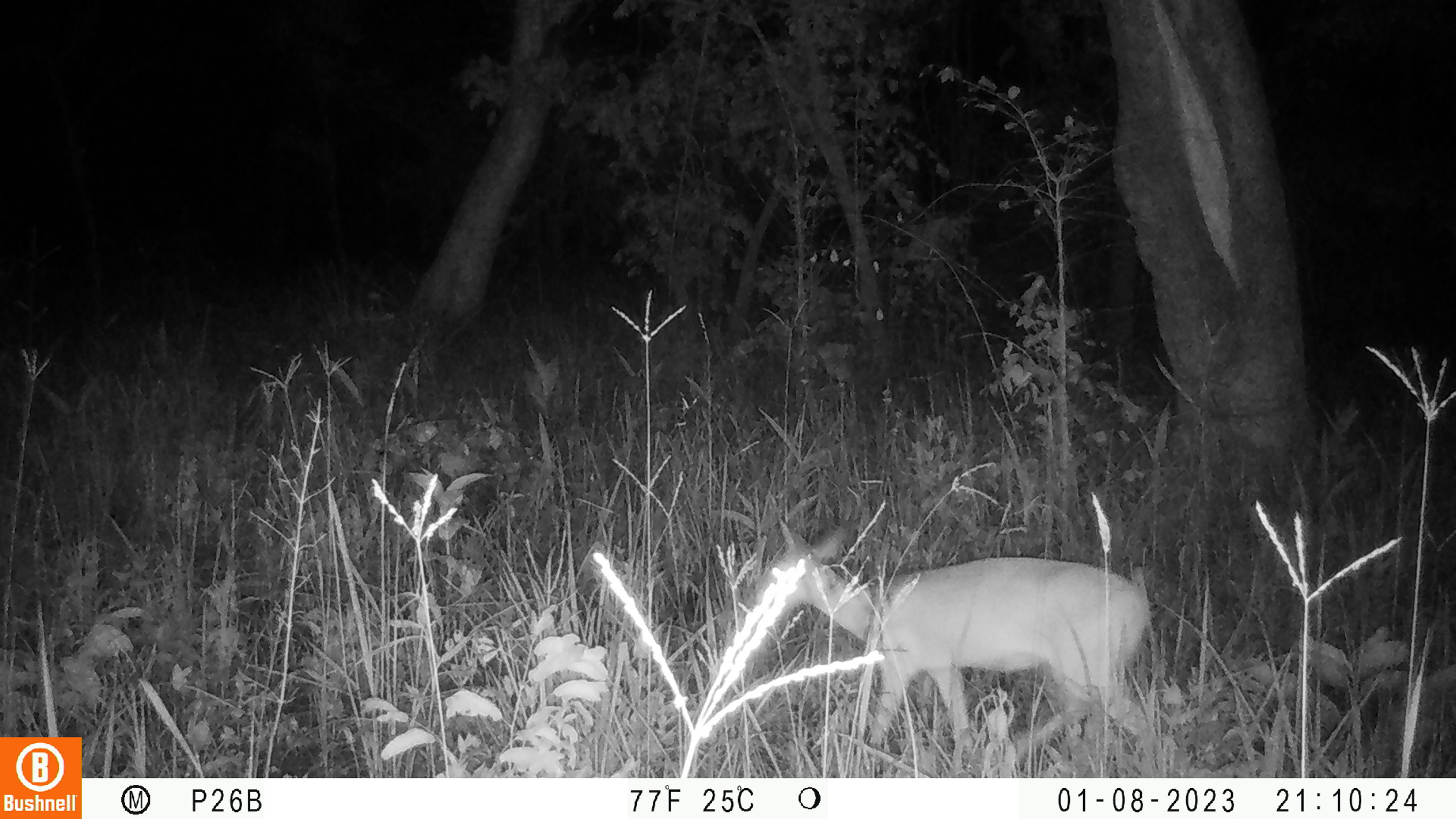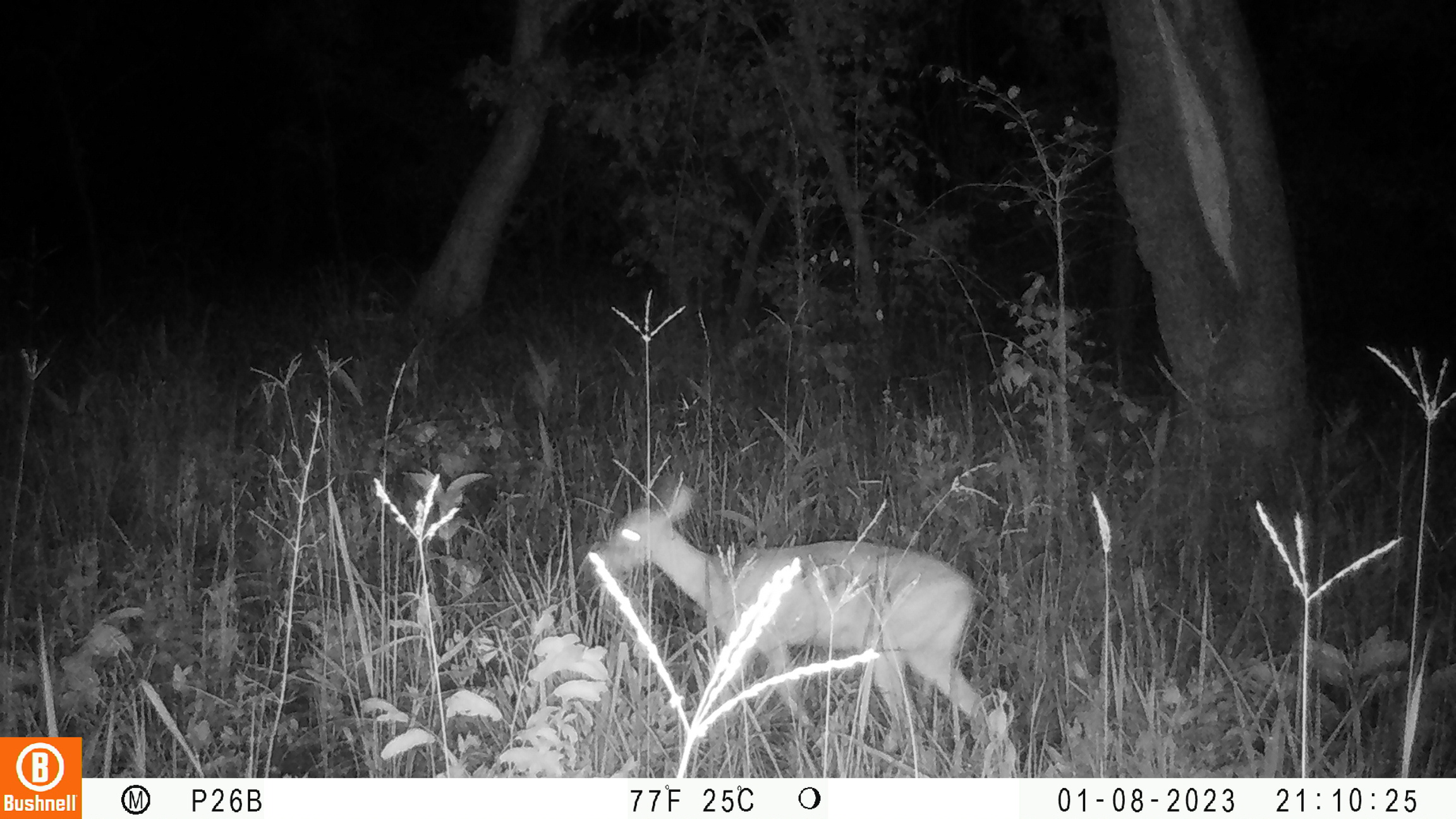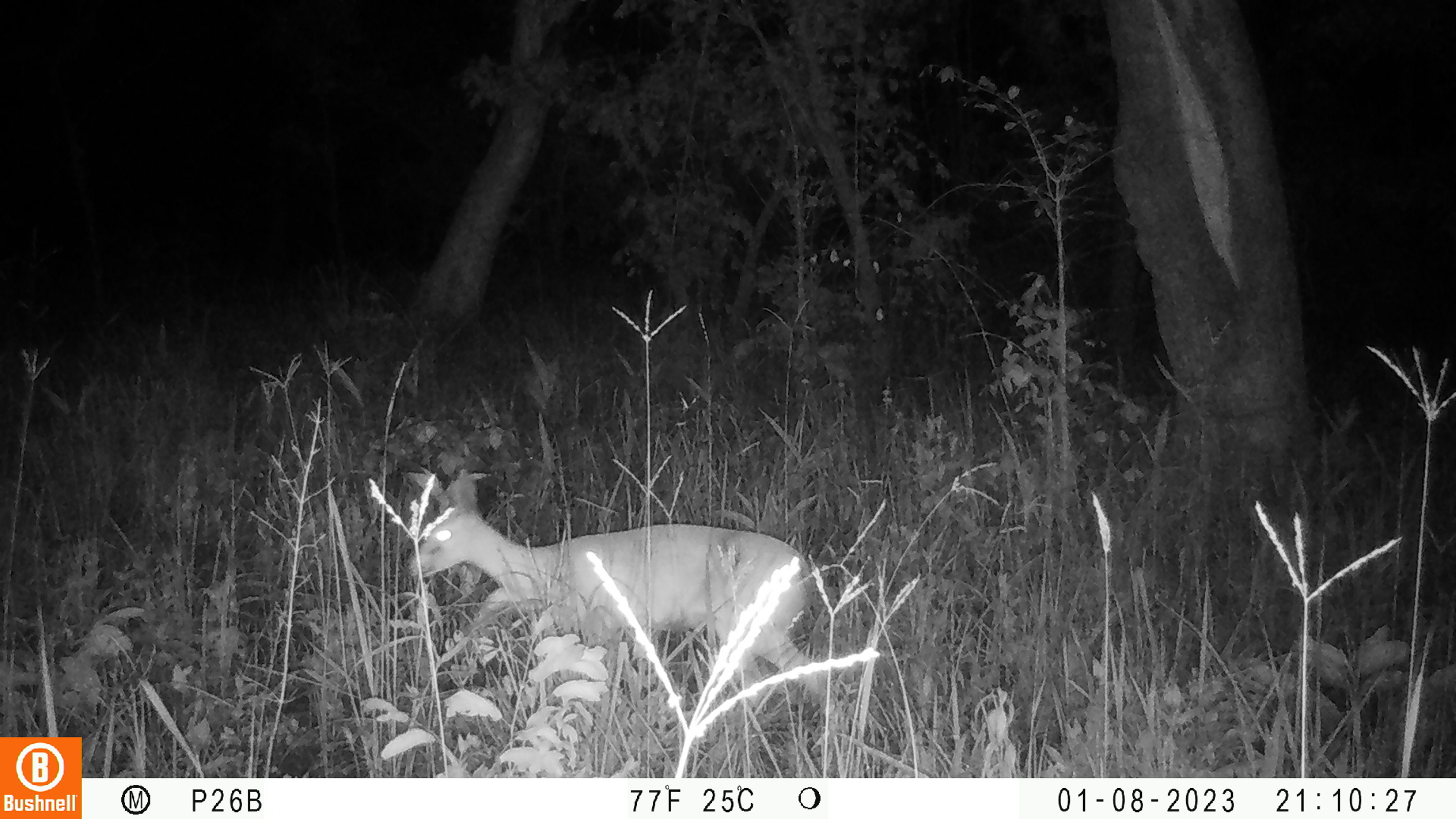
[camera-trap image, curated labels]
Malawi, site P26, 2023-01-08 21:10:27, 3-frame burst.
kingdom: Animalia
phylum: Chordata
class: Mammalia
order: Artiodactyla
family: Bovidae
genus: Sylvicapra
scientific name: Sylvicapra grimmia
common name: common duiker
Common duiker (Sylvicapra grimmia), count 1.